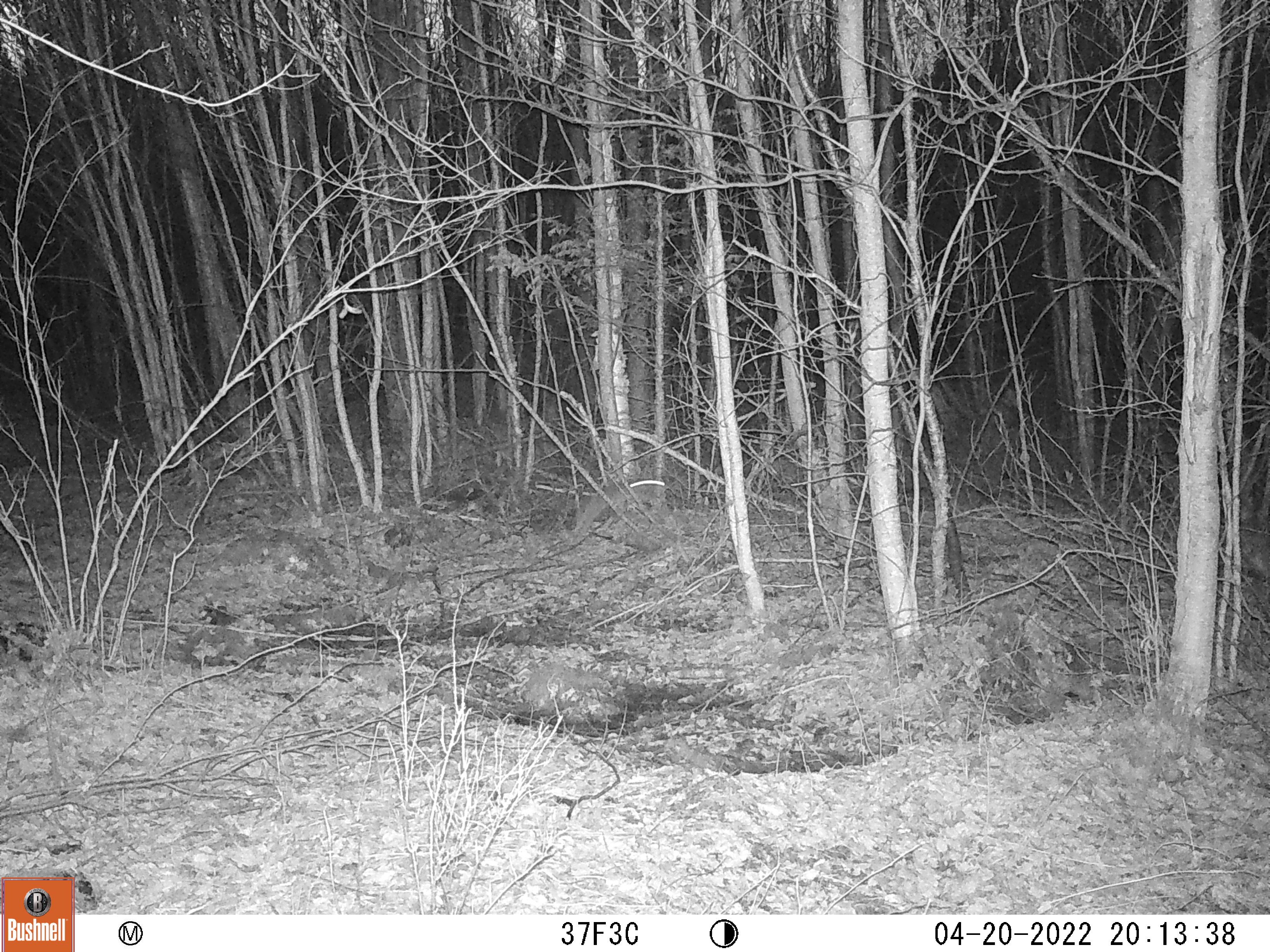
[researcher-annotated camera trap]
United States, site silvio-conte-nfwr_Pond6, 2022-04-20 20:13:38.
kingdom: Animalia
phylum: Chordata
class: Mammalia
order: Lagomorpha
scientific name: Lagomorpha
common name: rabbit or hare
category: rabbit or hare sp.